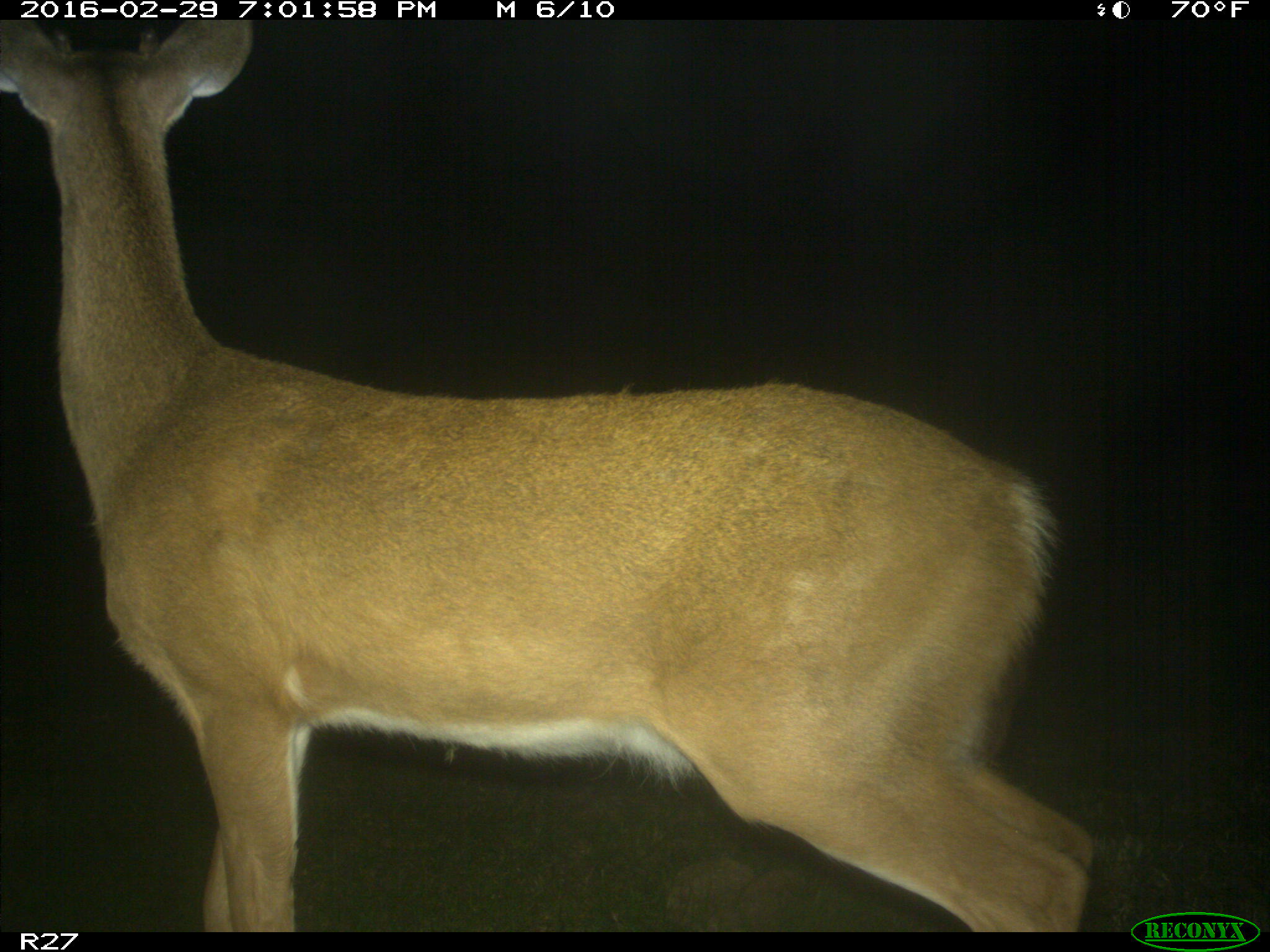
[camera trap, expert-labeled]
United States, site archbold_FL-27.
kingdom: Animalia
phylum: Chordata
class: Mammalia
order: Artiodactyla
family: Cervidae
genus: Odocoileus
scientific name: Odocoileus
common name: deer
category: unidentified deer